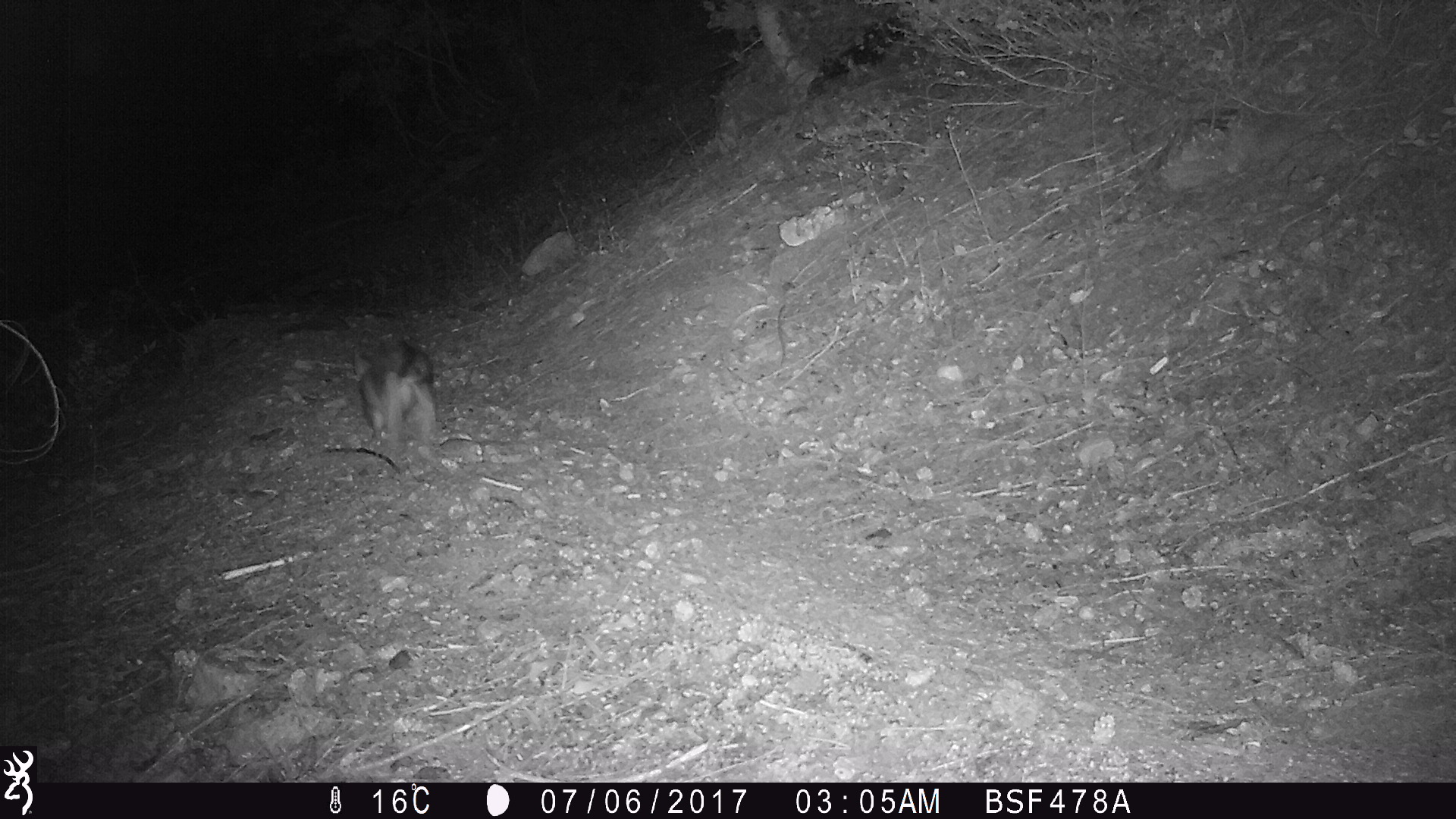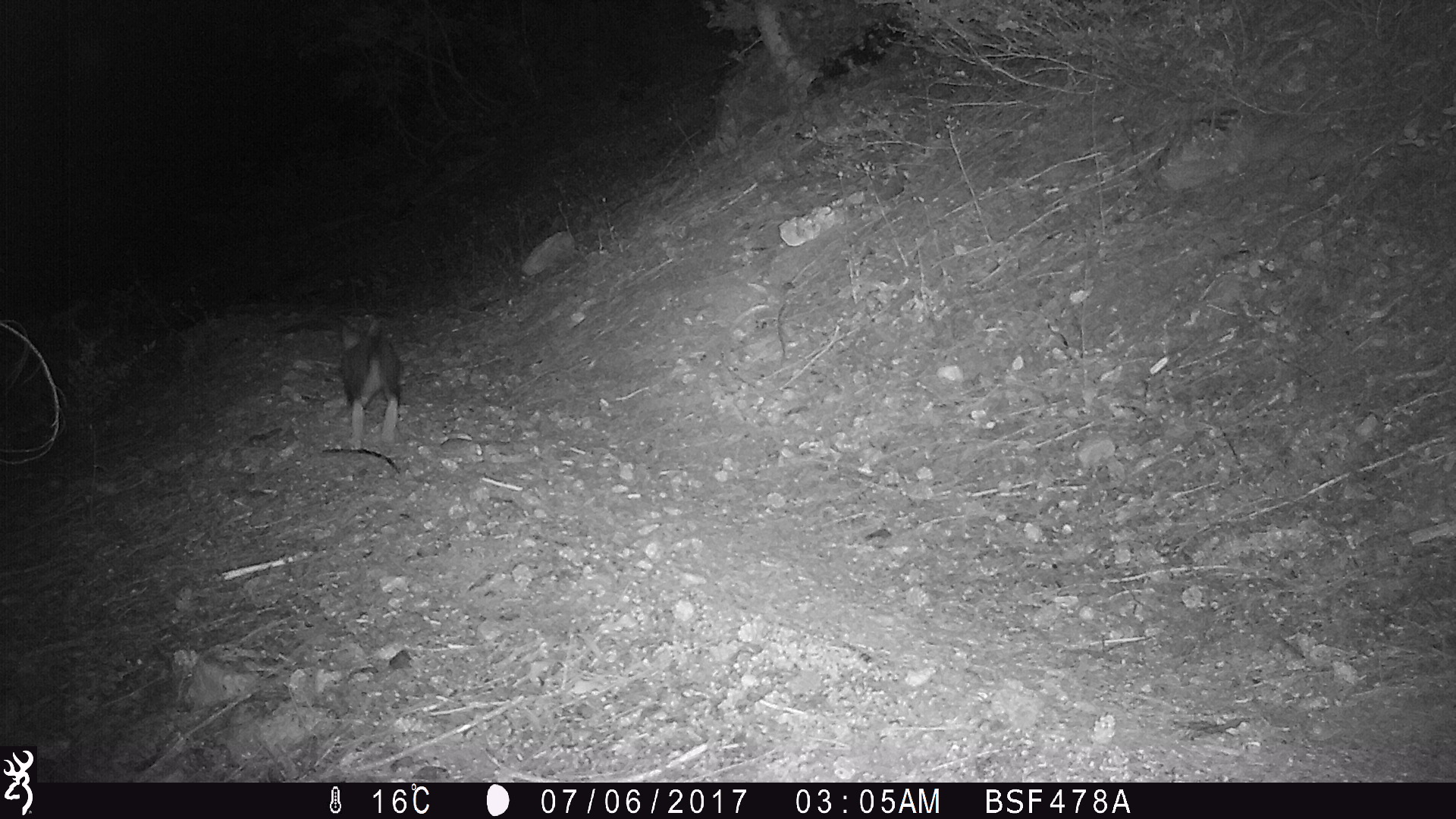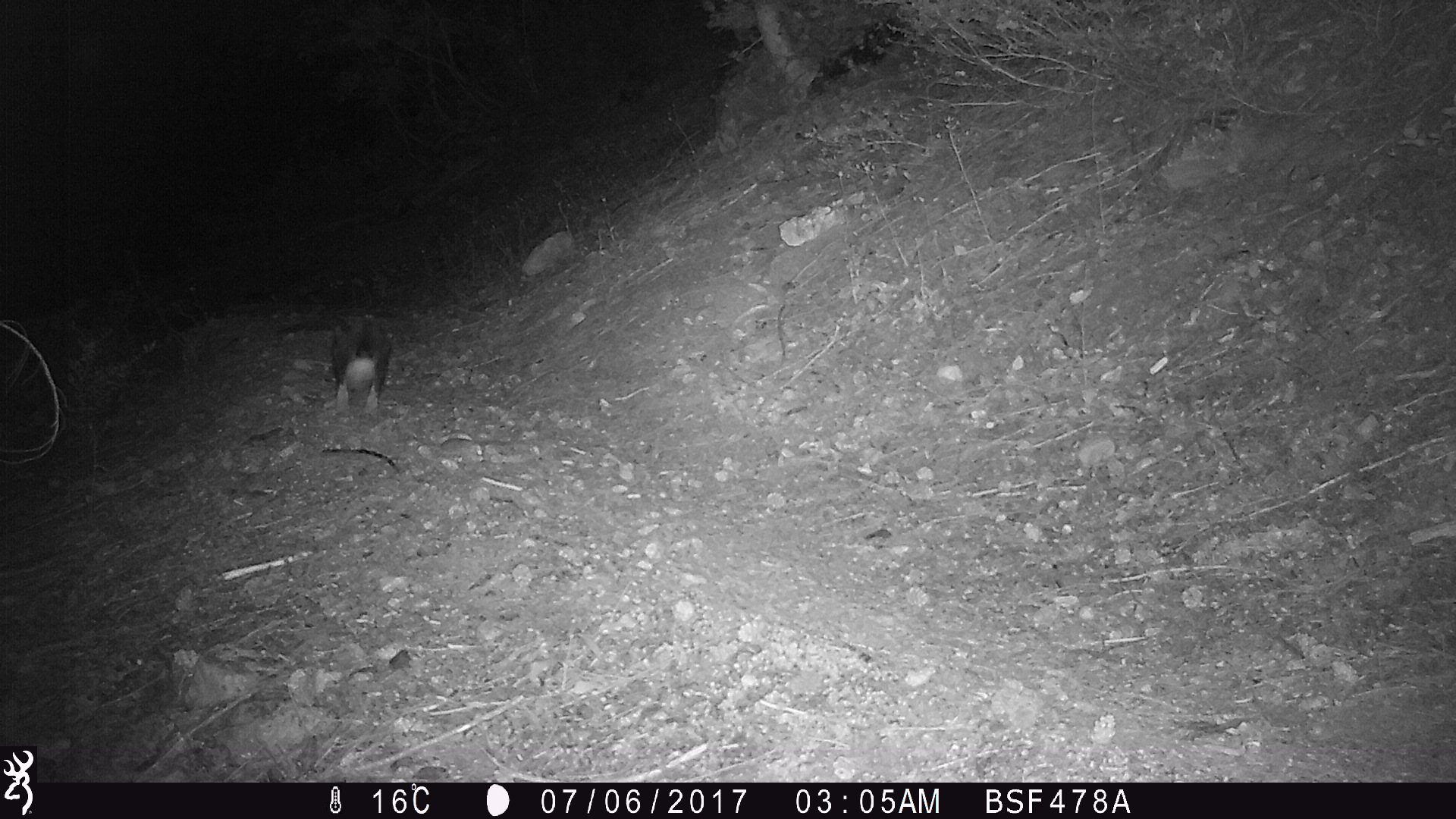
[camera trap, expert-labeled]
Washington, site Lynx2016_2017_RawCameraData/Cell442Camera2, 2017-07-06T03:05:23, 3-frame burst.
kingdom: Animalia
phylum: Chordata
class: Mammalia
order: Lagomorpha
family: Leporidae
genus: Lepus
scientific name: Lepus americanus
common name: snowshoe hare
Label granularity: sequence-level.